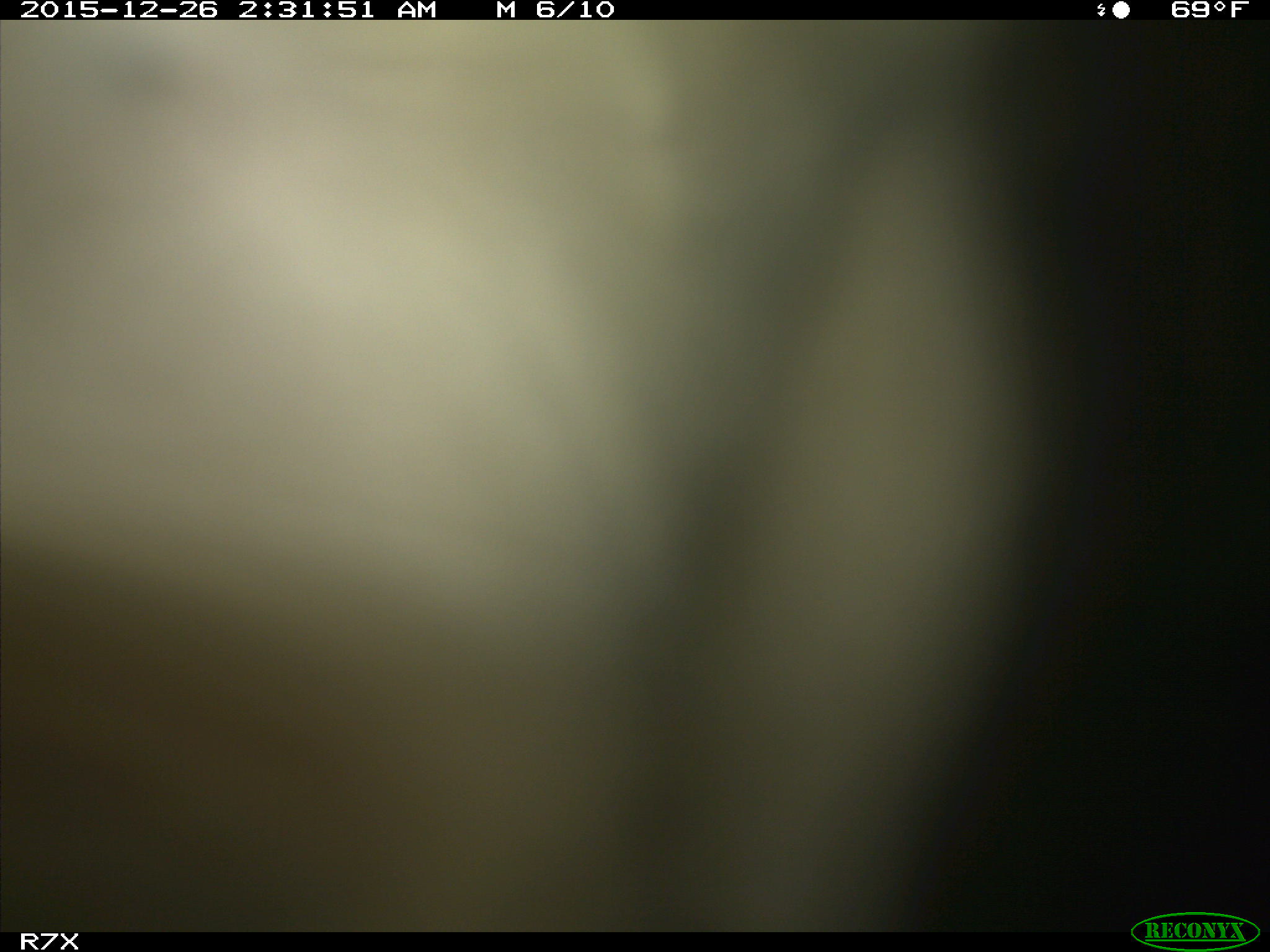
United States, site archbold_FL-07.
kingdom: Animalia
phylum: Chordata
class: Mammalia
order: Artiodactyla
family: Bovidae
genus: Bos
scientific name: Bos taurus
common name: domestic cow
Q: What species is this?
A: Bos taurus (domestic cow).